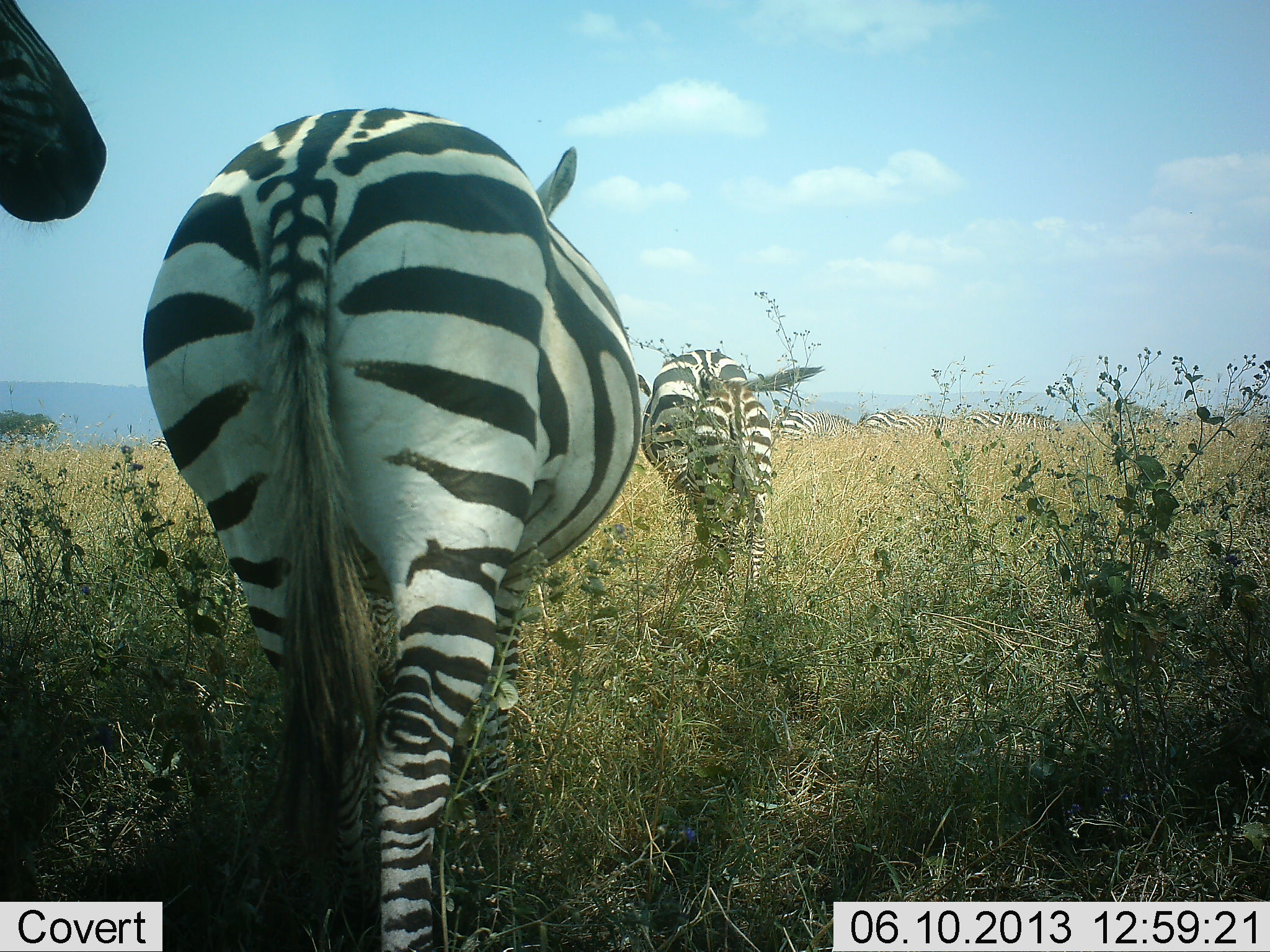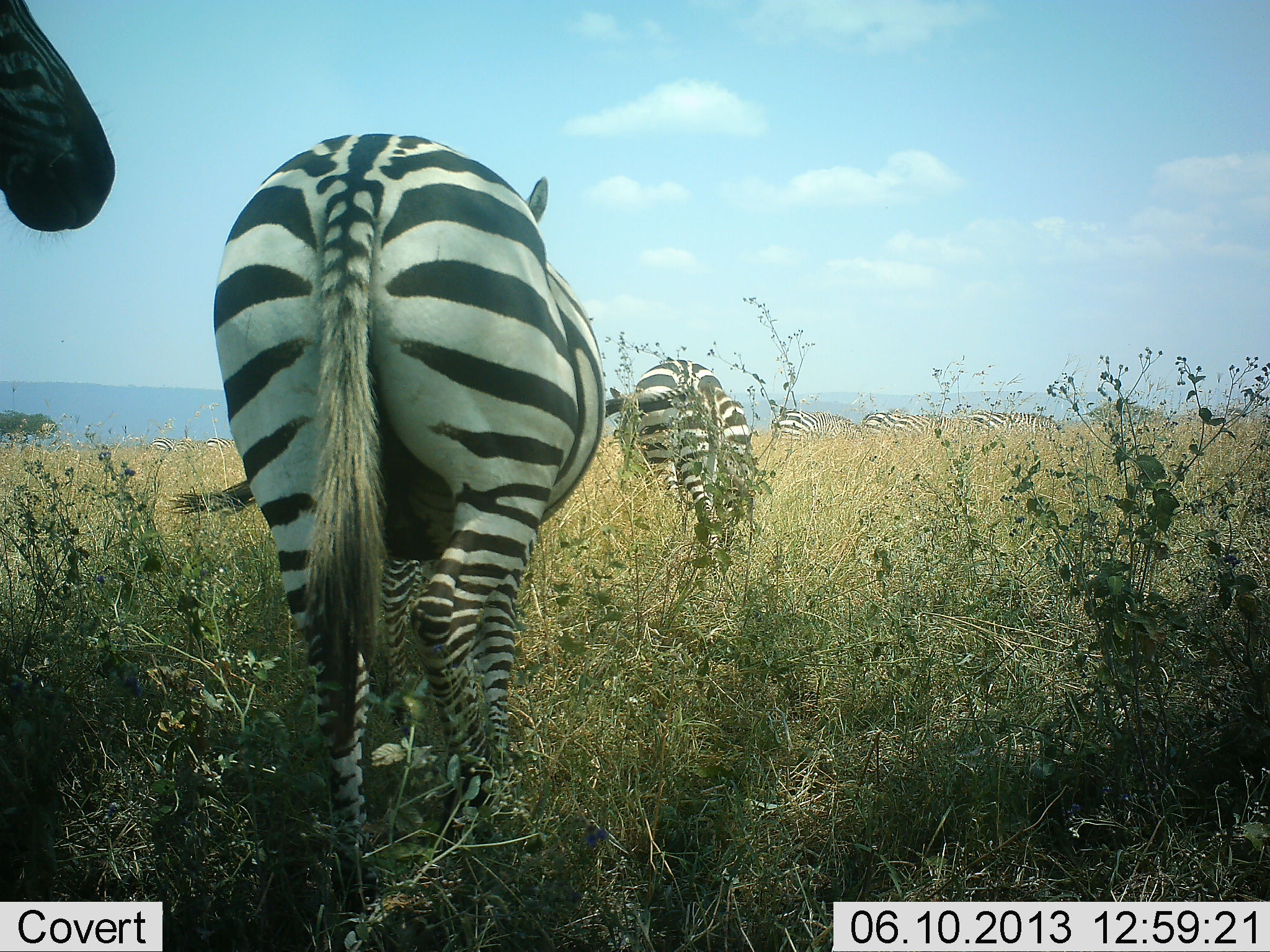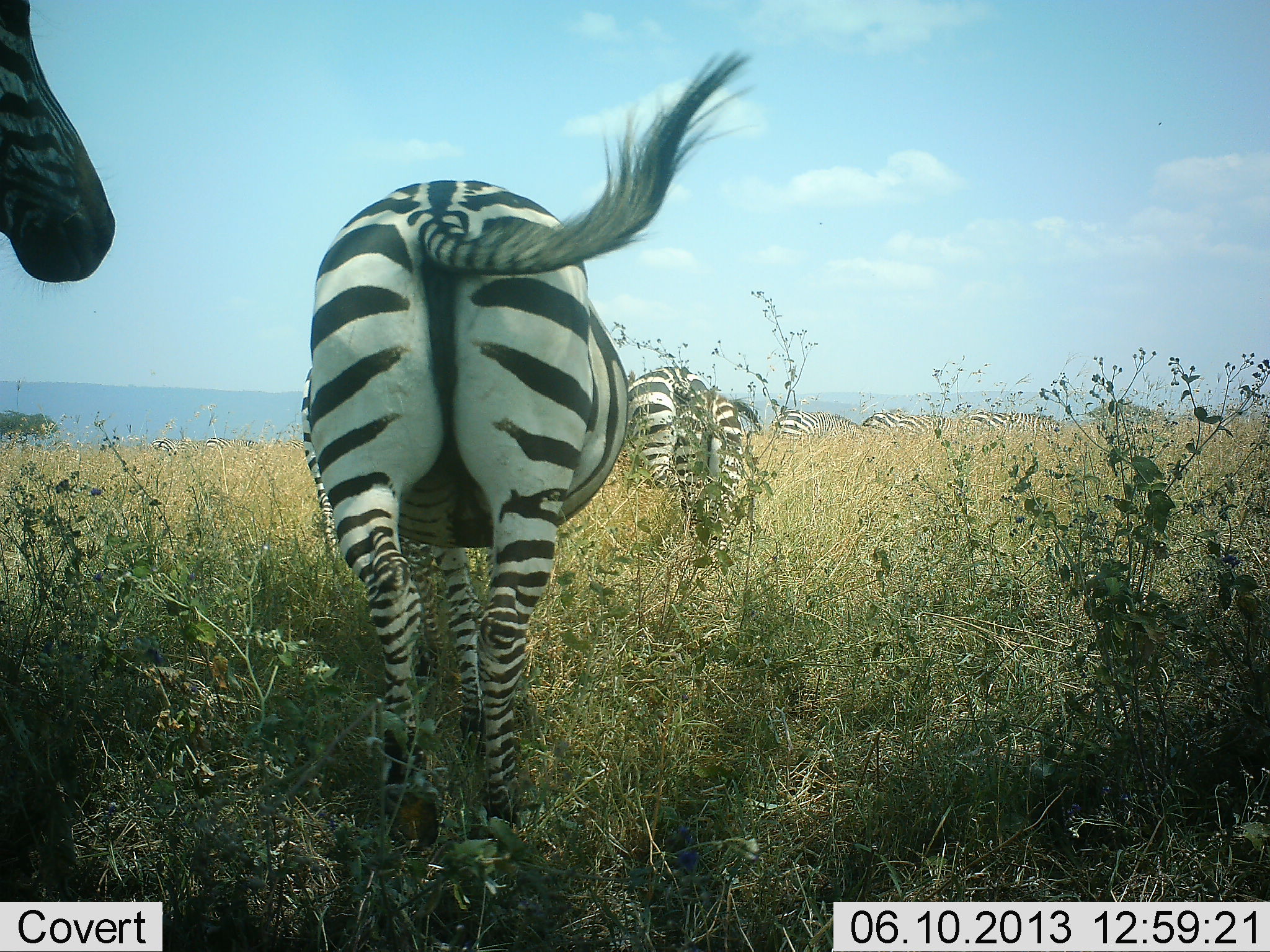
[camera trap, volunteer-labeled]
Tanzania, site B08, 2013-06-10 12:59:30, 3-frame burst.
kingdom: Animalia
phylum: Chordata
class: Mammalia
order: Perissodactyla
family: Equidae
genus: Equus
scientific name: Equus quagga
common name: plains zebra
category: zebra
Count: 8.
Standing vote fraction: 38%.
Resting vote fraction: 4%.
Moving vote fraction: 92%.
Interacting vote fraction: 4%.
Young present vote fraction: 19%.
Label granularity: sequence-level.